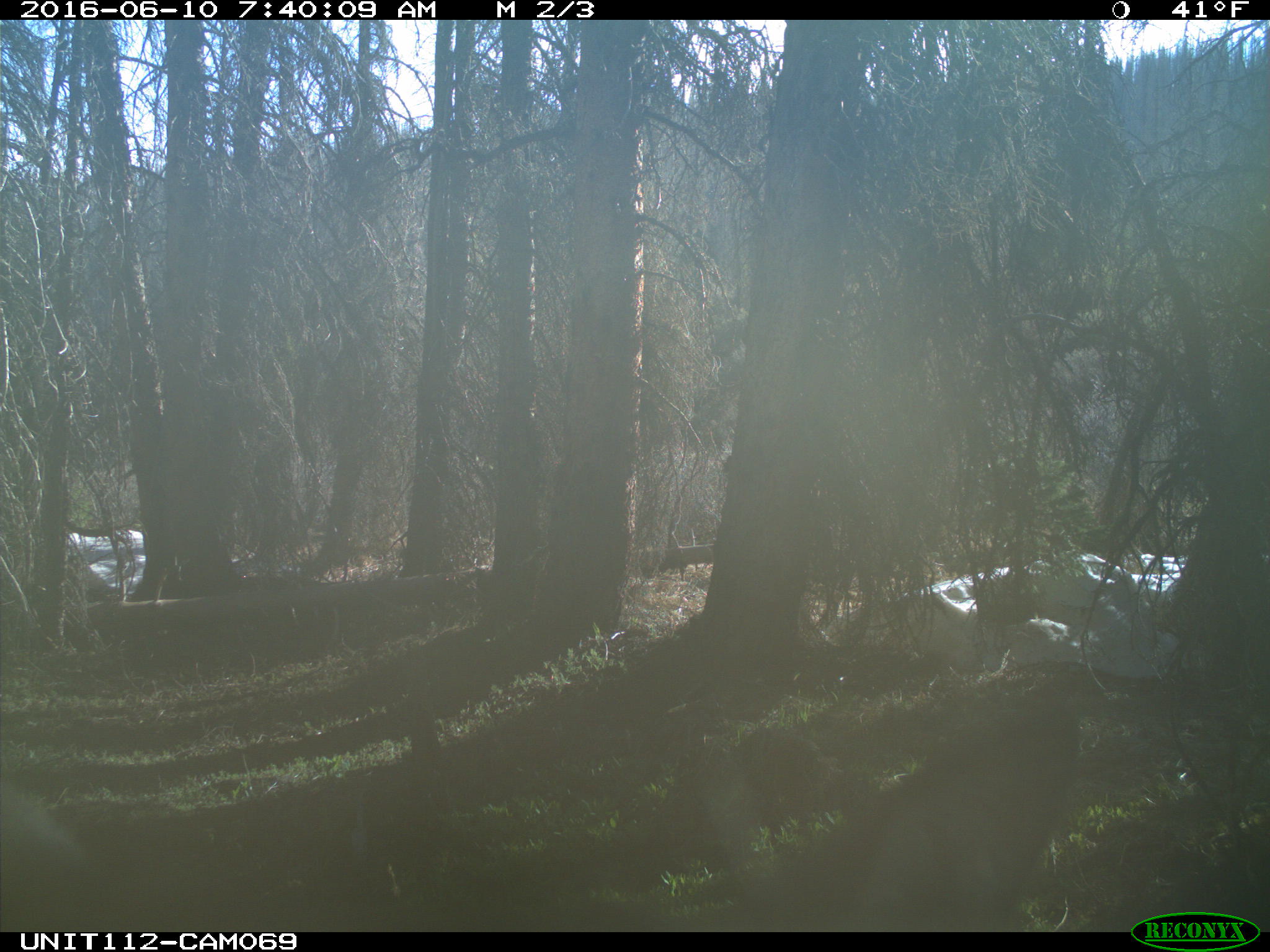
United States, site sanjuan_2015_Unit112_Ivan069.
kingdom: Animalia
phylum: Chordata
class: Mammalia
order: Artiodactyla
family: Cervidae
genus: Cervus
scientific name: Cervus elaphus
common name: red deer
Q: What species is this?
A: Cervus elaphus (red deer).